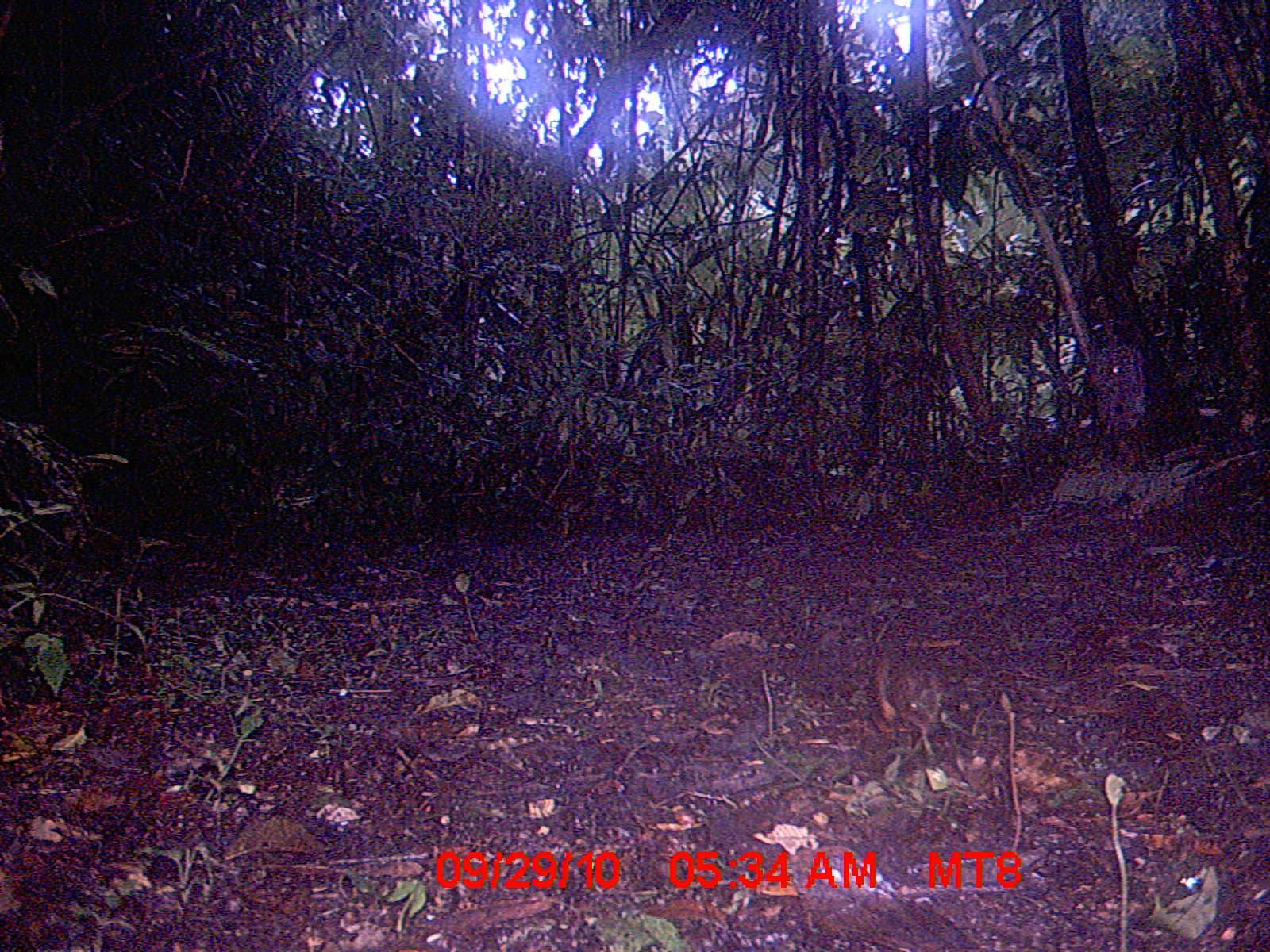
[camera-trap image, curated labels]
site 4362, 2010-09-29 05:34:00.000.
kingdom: Animalia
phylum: Chordata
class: Mammalia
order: Rodentia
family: Muridae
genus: Rattus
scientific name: Rattus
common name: rodent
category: unknown rat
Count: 1.